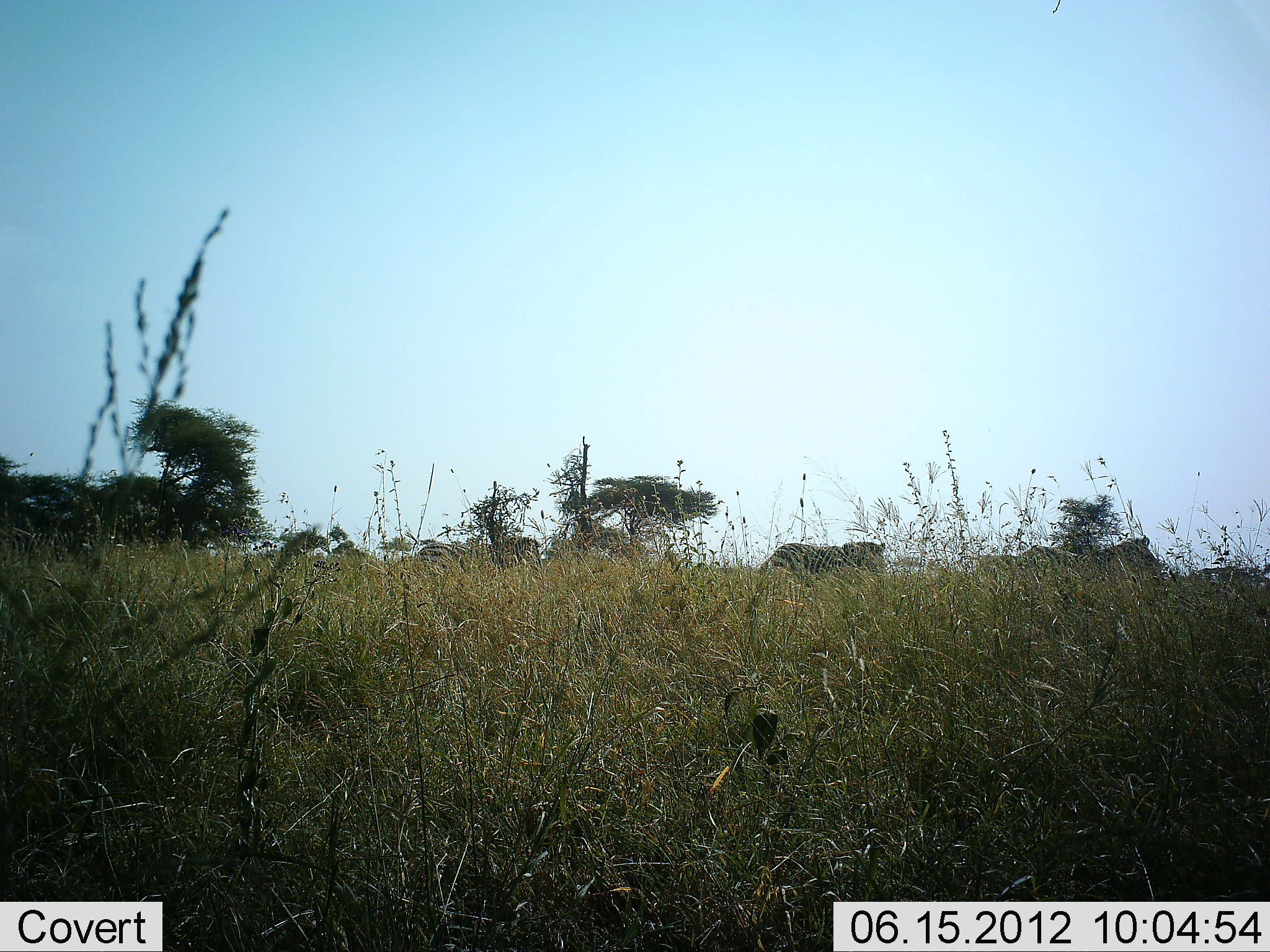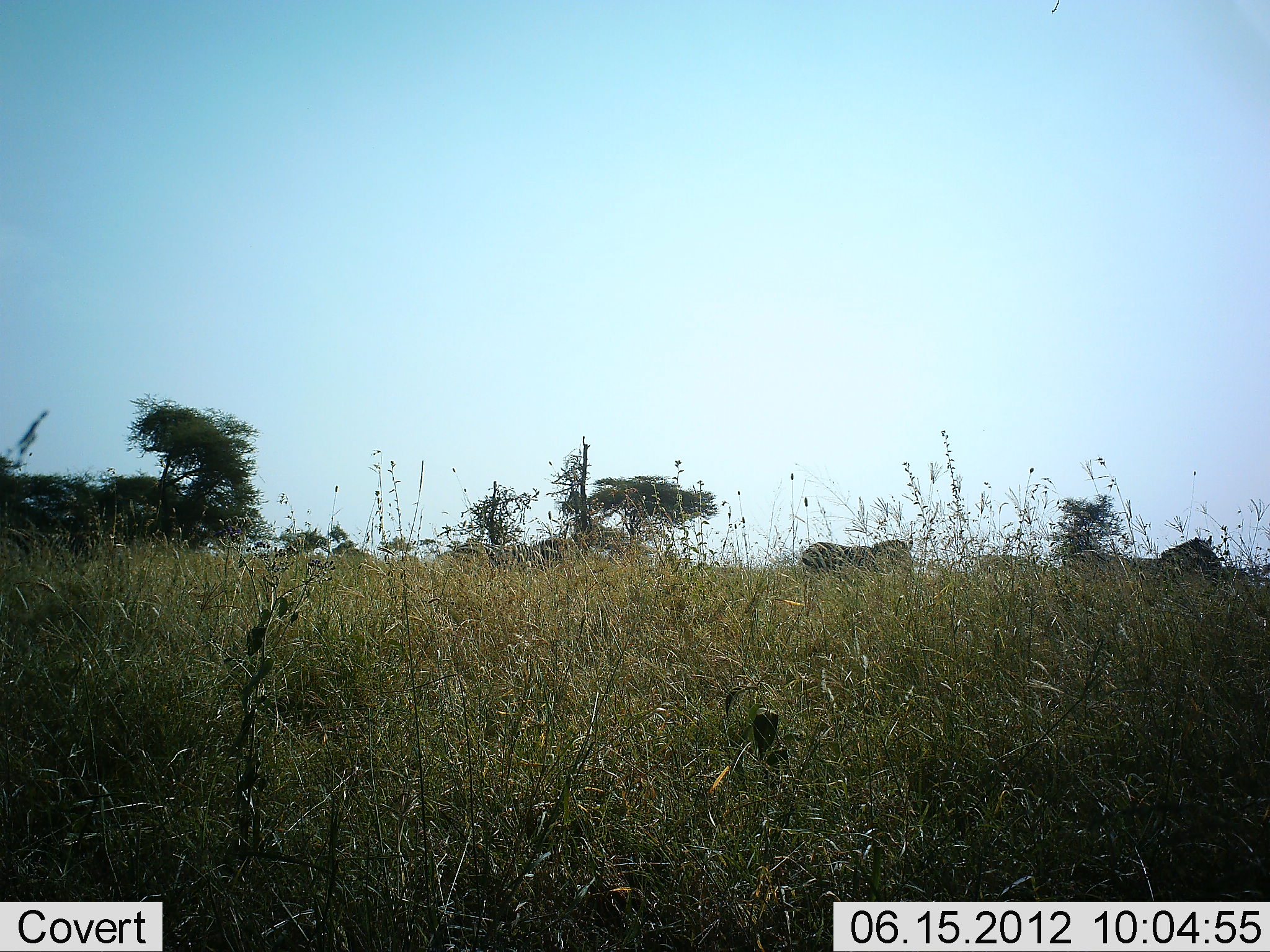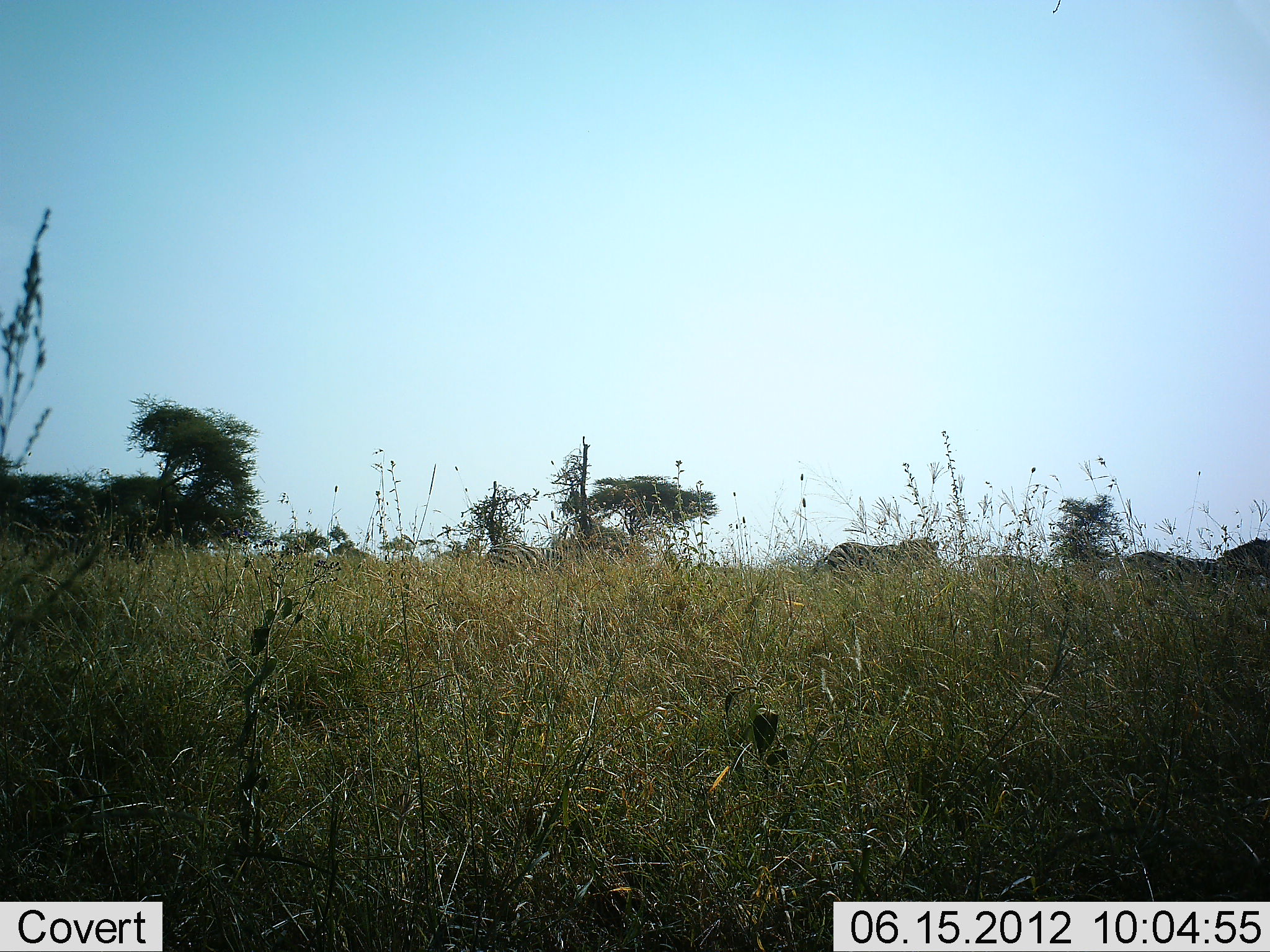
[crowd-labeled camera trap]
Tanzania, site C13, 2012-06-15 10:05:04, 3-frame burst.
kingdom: Animalia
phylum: Chordata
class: Mammalia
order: Perissodactyla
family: Equidae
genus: Equus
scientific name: Equus quagga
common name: plains zebra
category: zebra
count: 3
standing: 0%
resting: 0%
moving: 100%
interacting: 0%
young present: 0%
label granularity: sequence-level